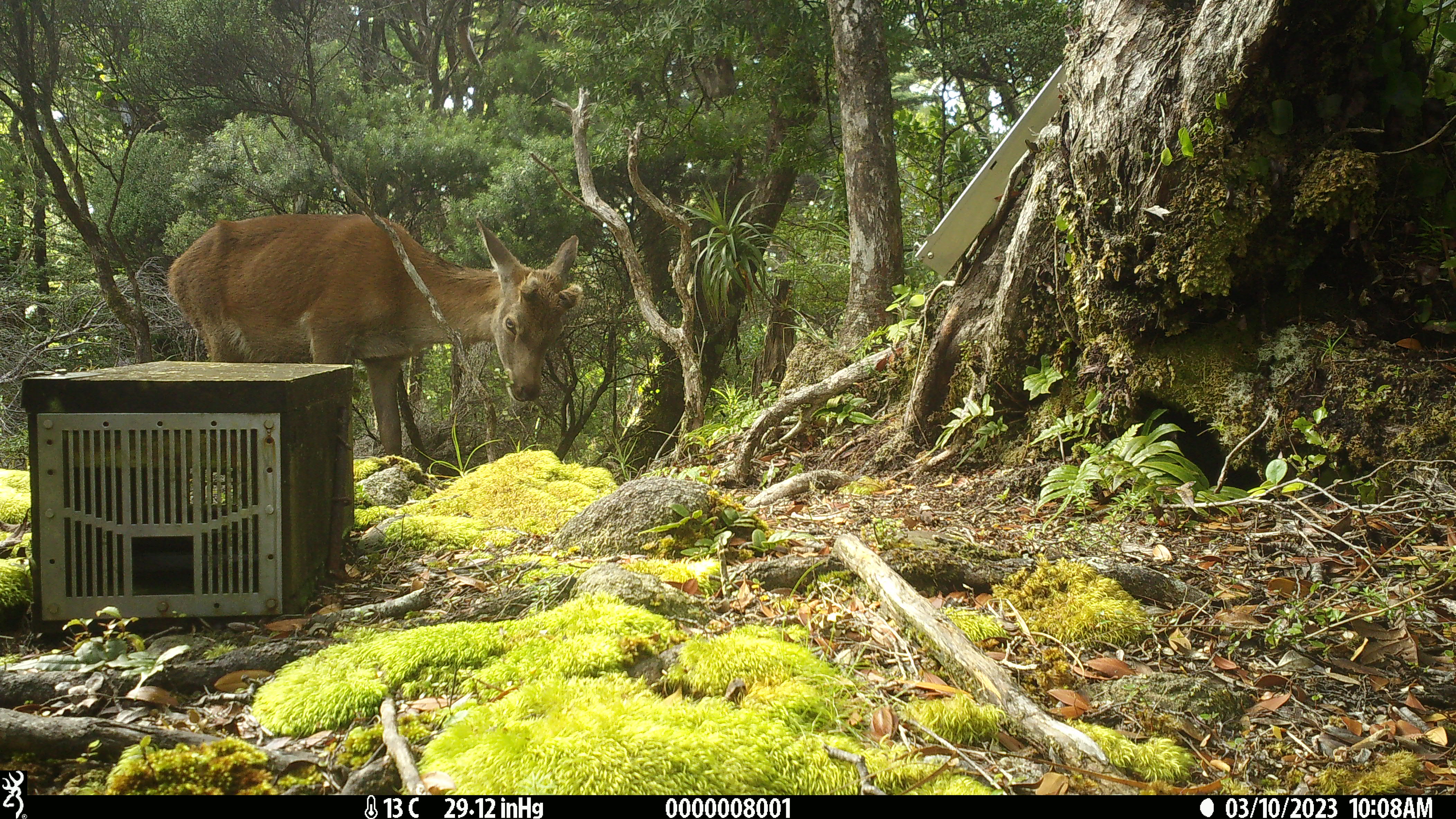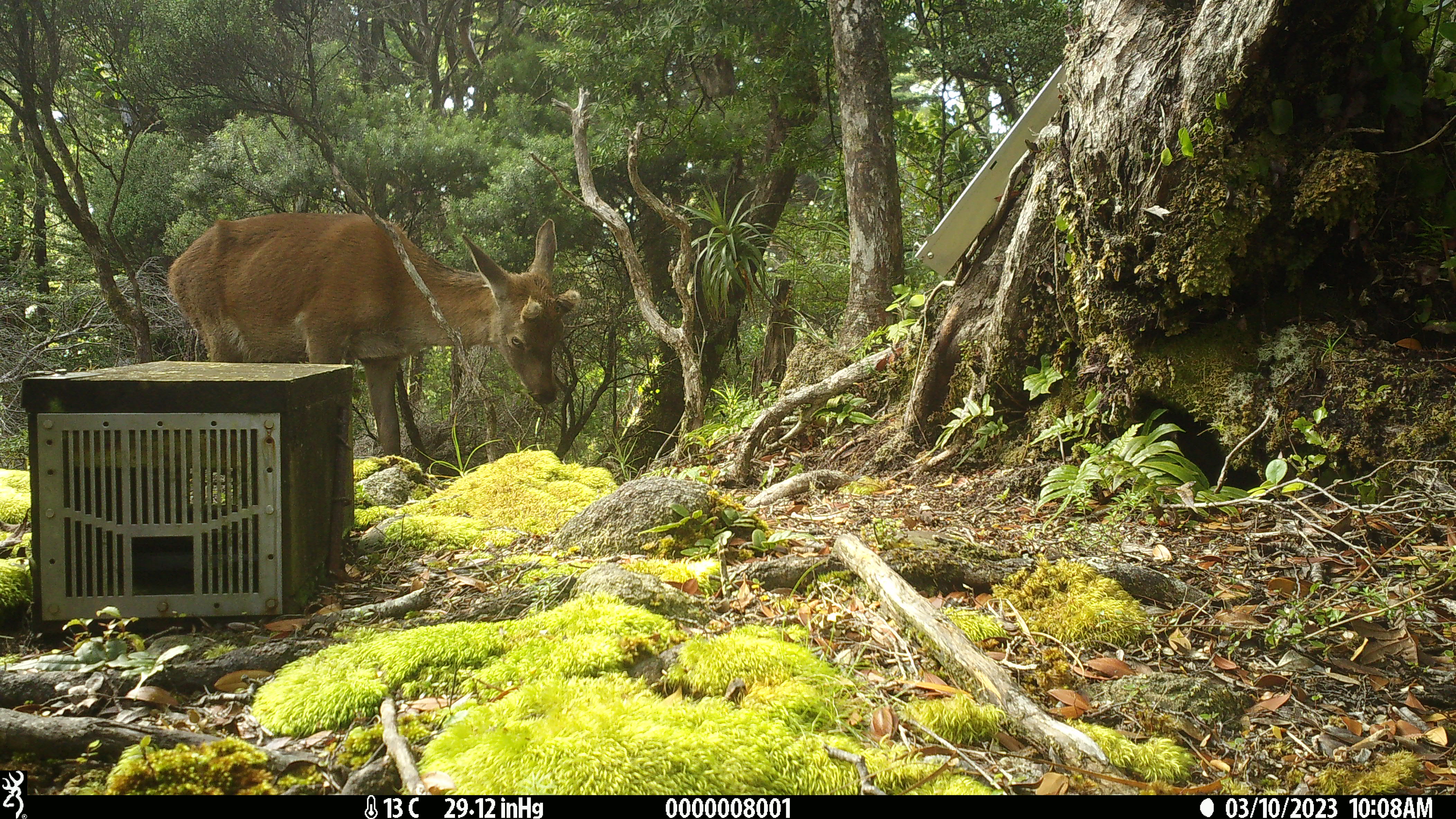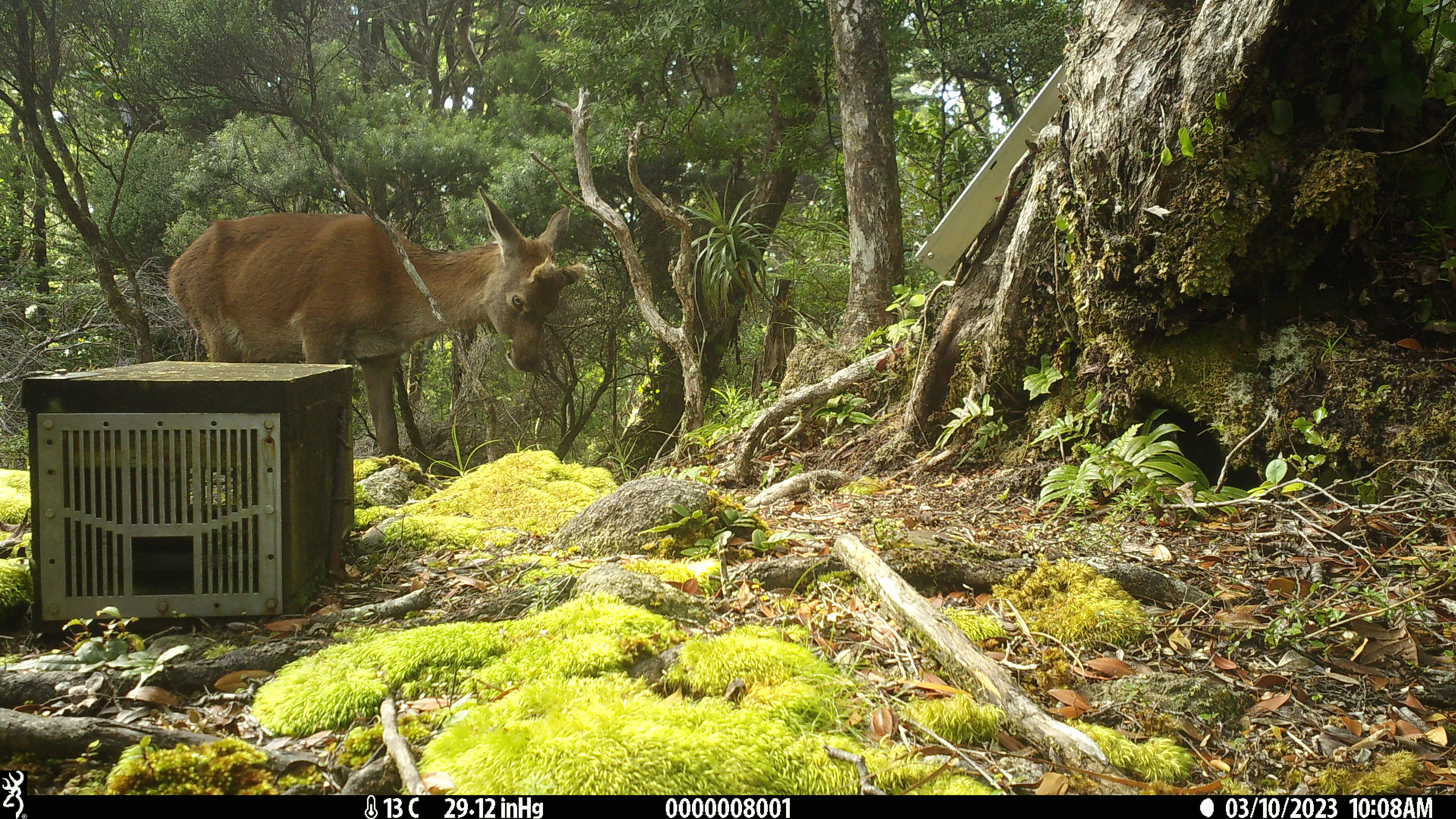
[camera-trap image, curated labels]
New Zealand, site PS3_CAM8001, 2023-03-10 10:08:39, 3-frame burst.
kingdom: Animalia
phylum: Chordata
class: Mammalia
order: Artiodactyla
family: Cervidae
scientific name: Cervidae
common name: deer